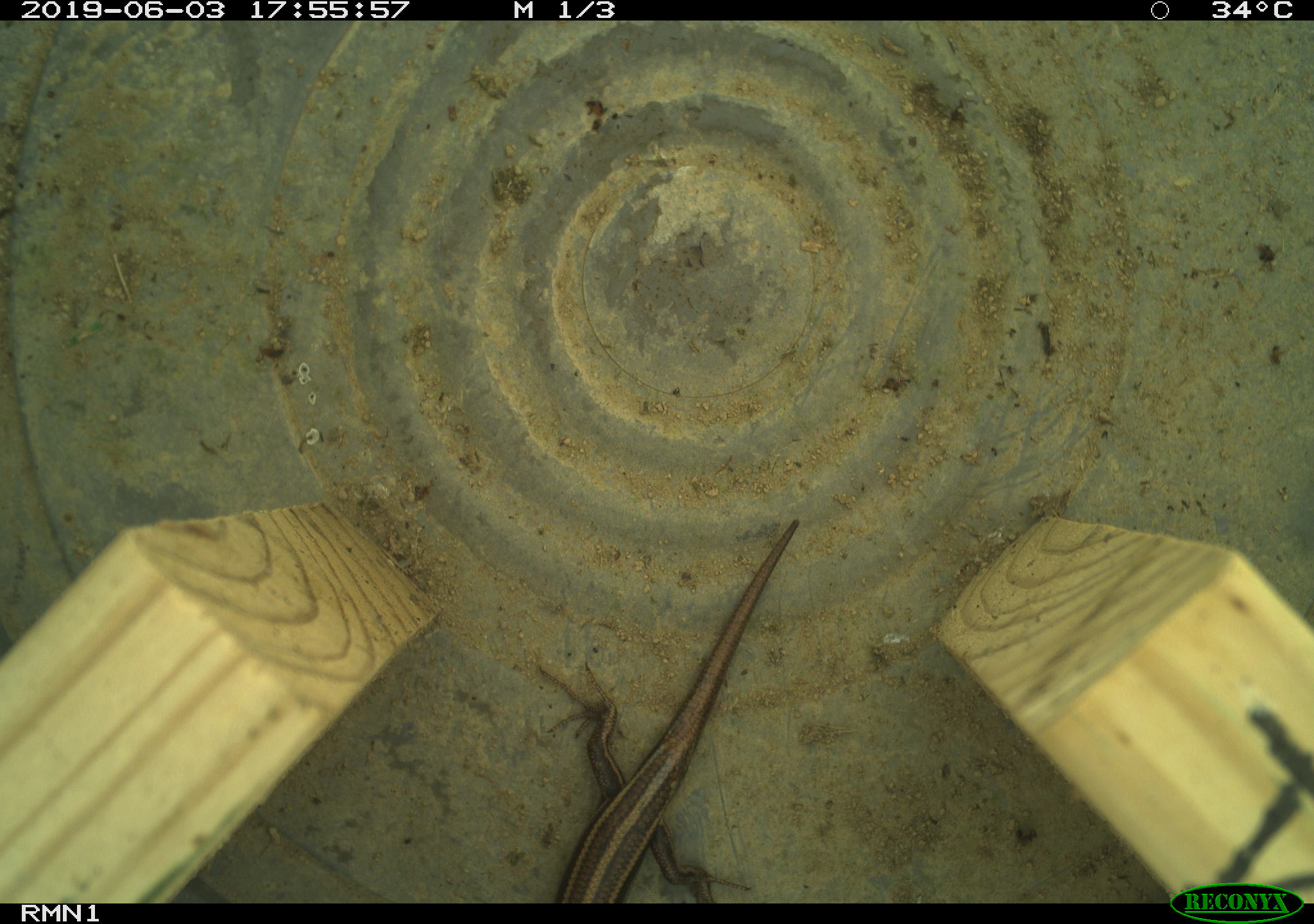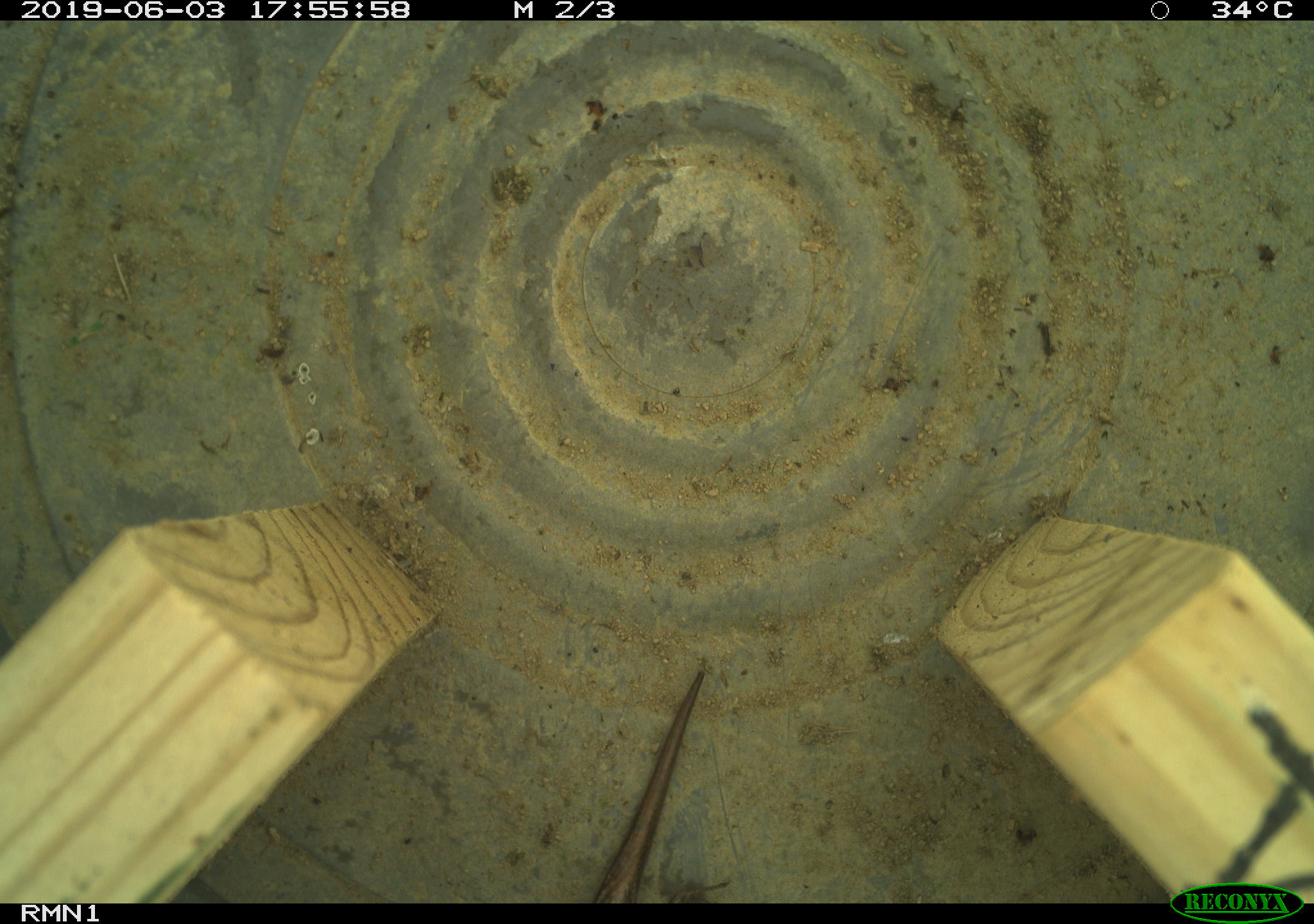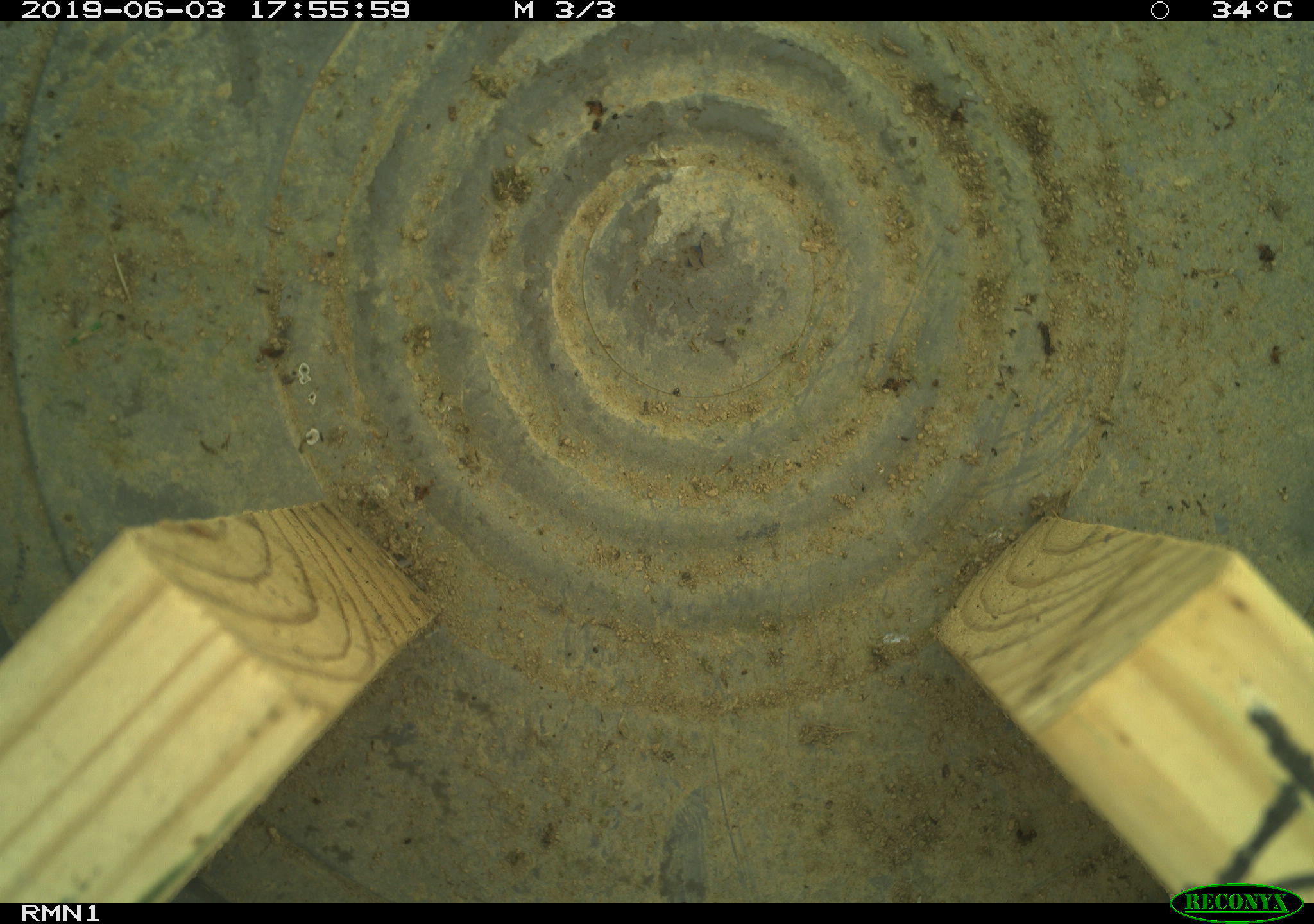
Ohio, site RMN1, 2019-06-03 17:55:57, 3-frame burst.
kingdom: Animalia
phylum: Chordata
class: Reptilia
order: Squamata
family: Scincidae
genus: Plestiodon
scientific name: Plestiodon fasciatus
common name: common five-lined skink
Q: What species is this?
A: Common five-lined skink (Plestiodon fasciatus).